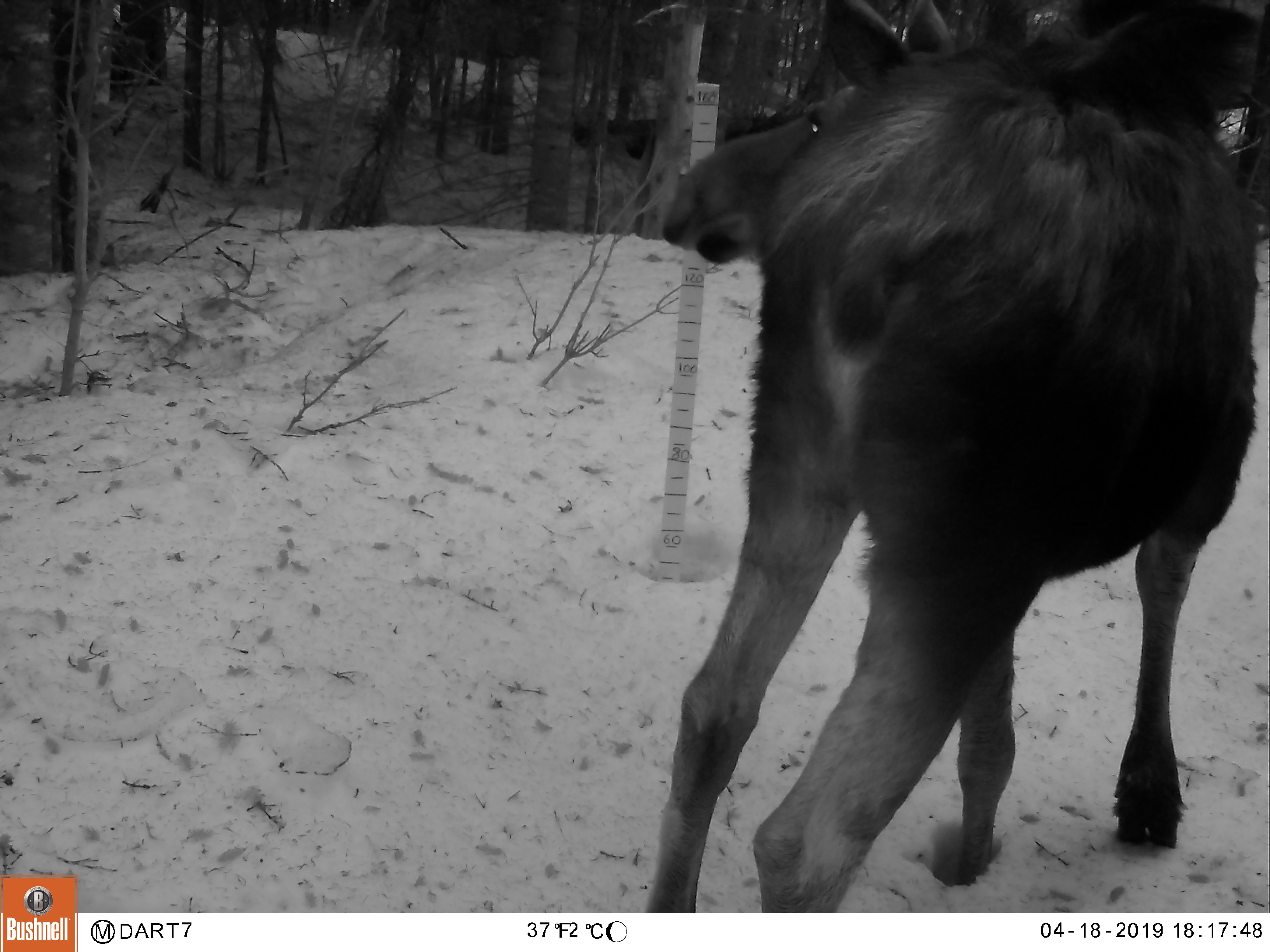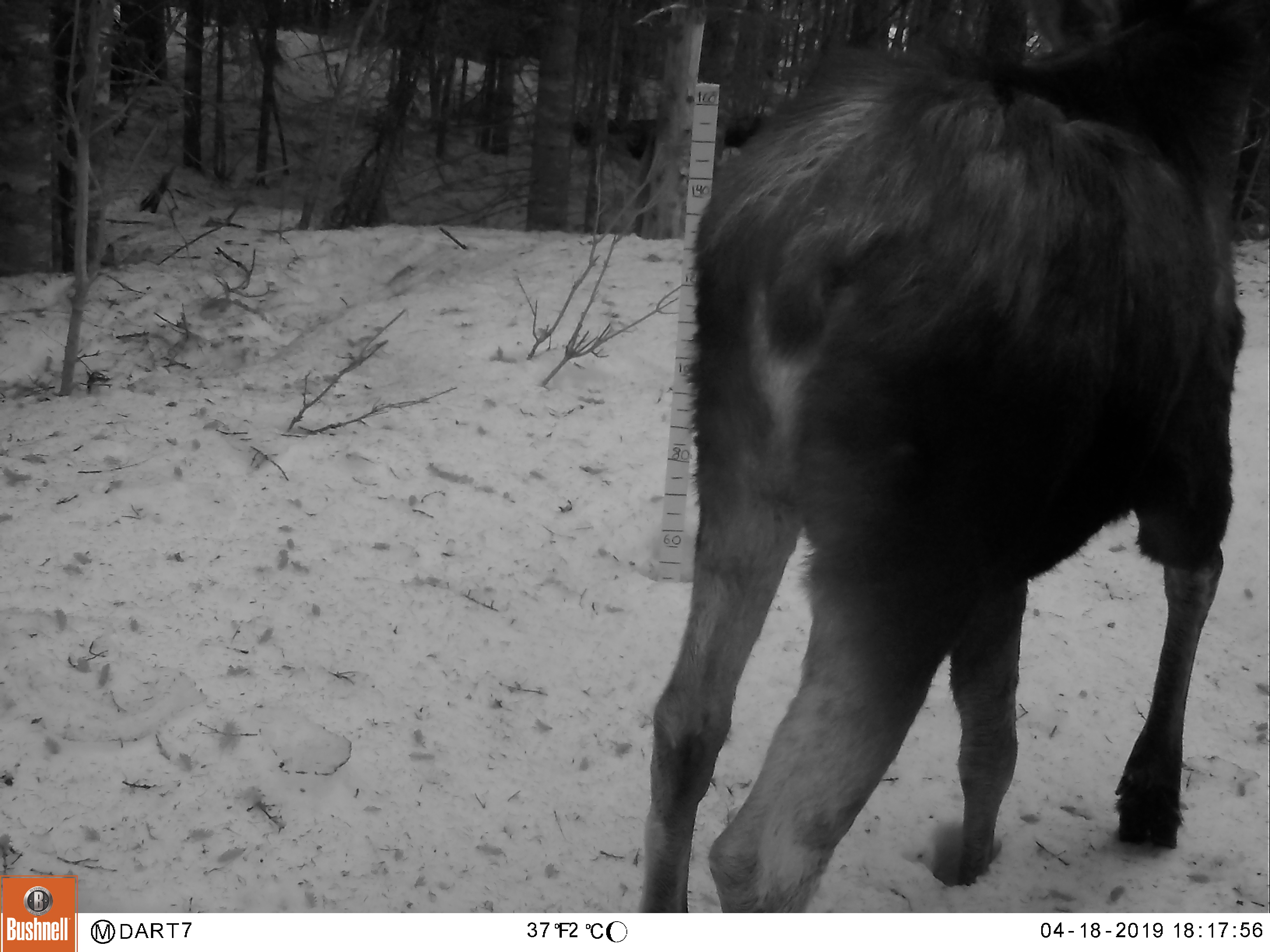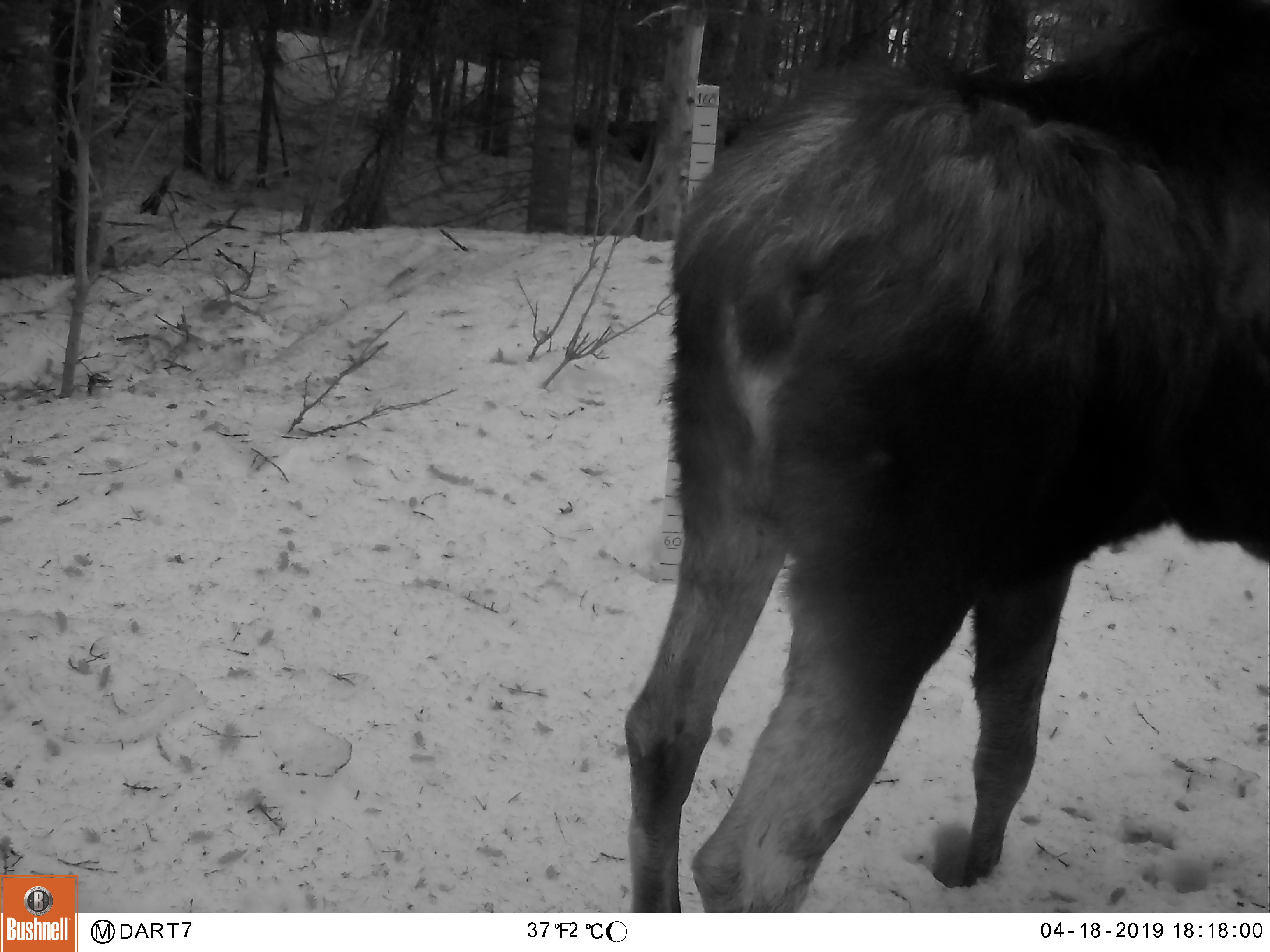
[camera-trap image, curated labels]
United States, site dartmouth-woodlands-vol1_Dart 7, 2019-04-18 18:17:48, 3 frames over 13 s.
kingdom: Animalia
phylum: Chordata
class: Mammalia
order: Artiodactyla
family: Cervidae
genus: Alces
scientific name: Alces alces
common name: moose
Moose (Alces alces).